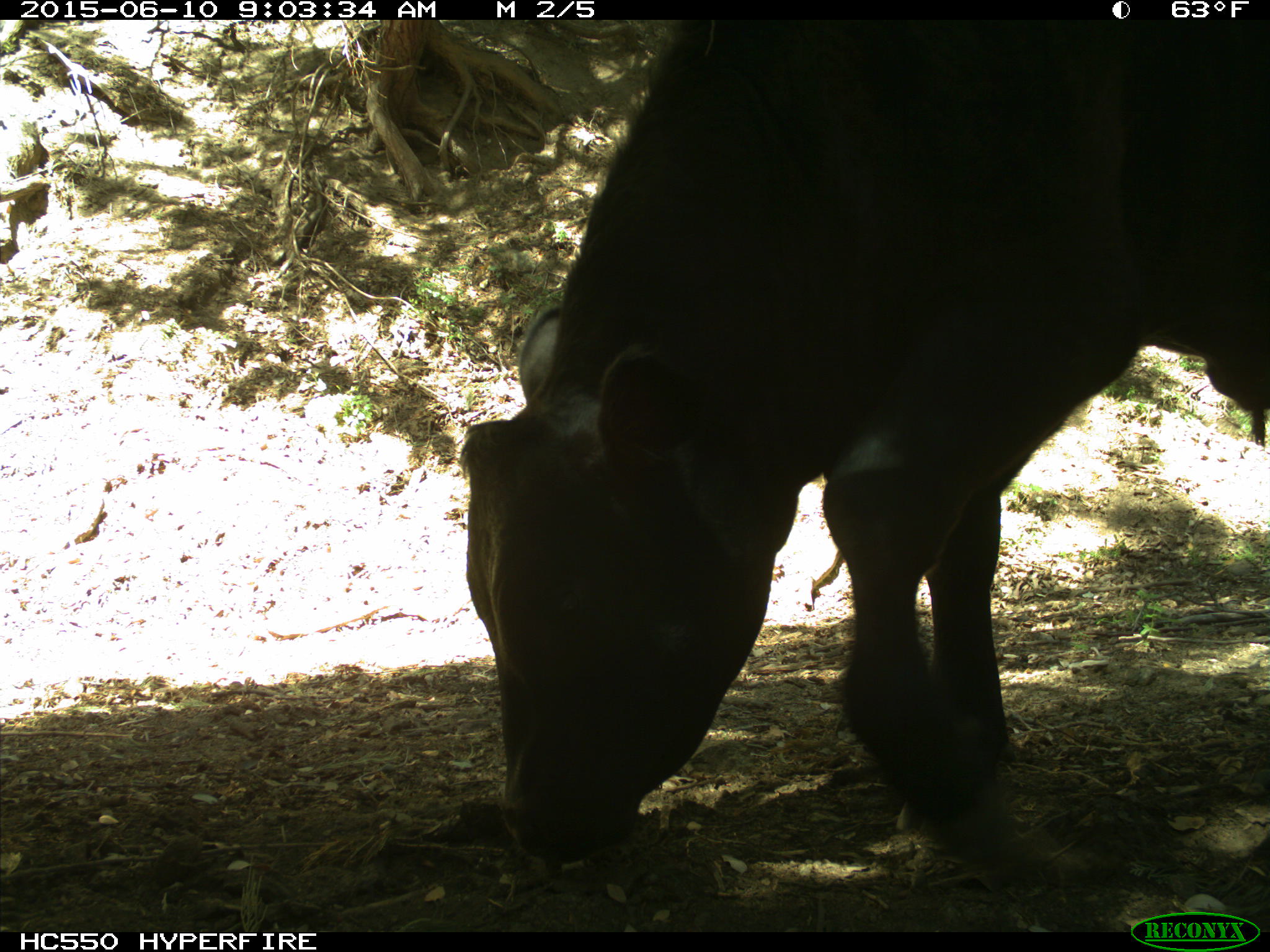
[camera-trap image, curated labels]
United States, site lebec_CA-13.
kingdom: Animalia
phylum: Chordata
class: Mammalia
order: Artiodactyla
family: Bovidae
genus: Bos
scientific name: Bos taurus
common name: domestic cow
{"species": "Bos taurus (domestic cow)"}